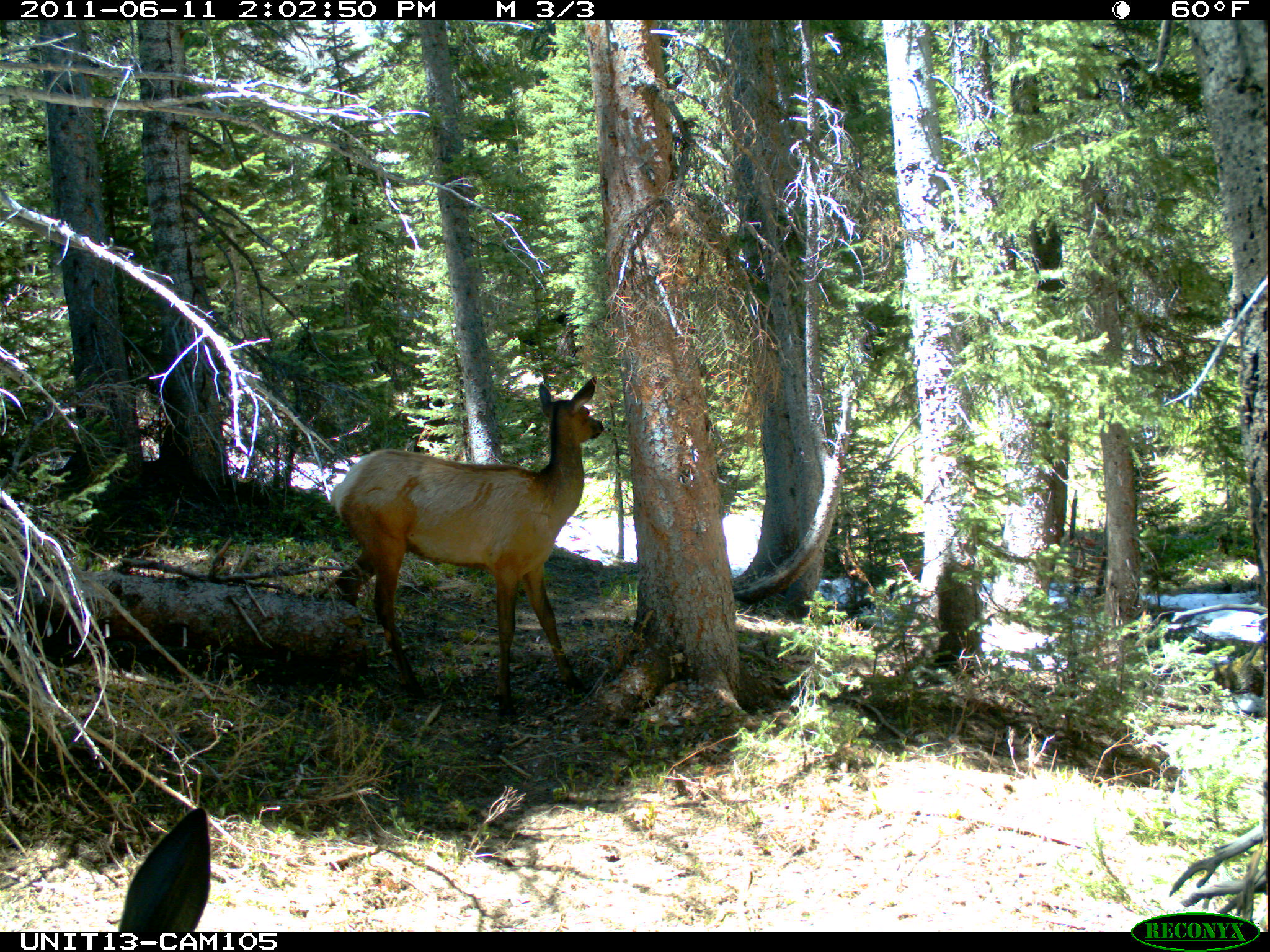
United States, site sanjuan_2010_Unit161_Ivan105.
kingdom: Animalia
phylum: Chordata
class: Mammalia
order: Artiodactyla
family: Cervidae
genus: Cervus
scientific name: Cervus elaphus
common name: red deer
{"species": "Cervus elaphus (red deer)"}